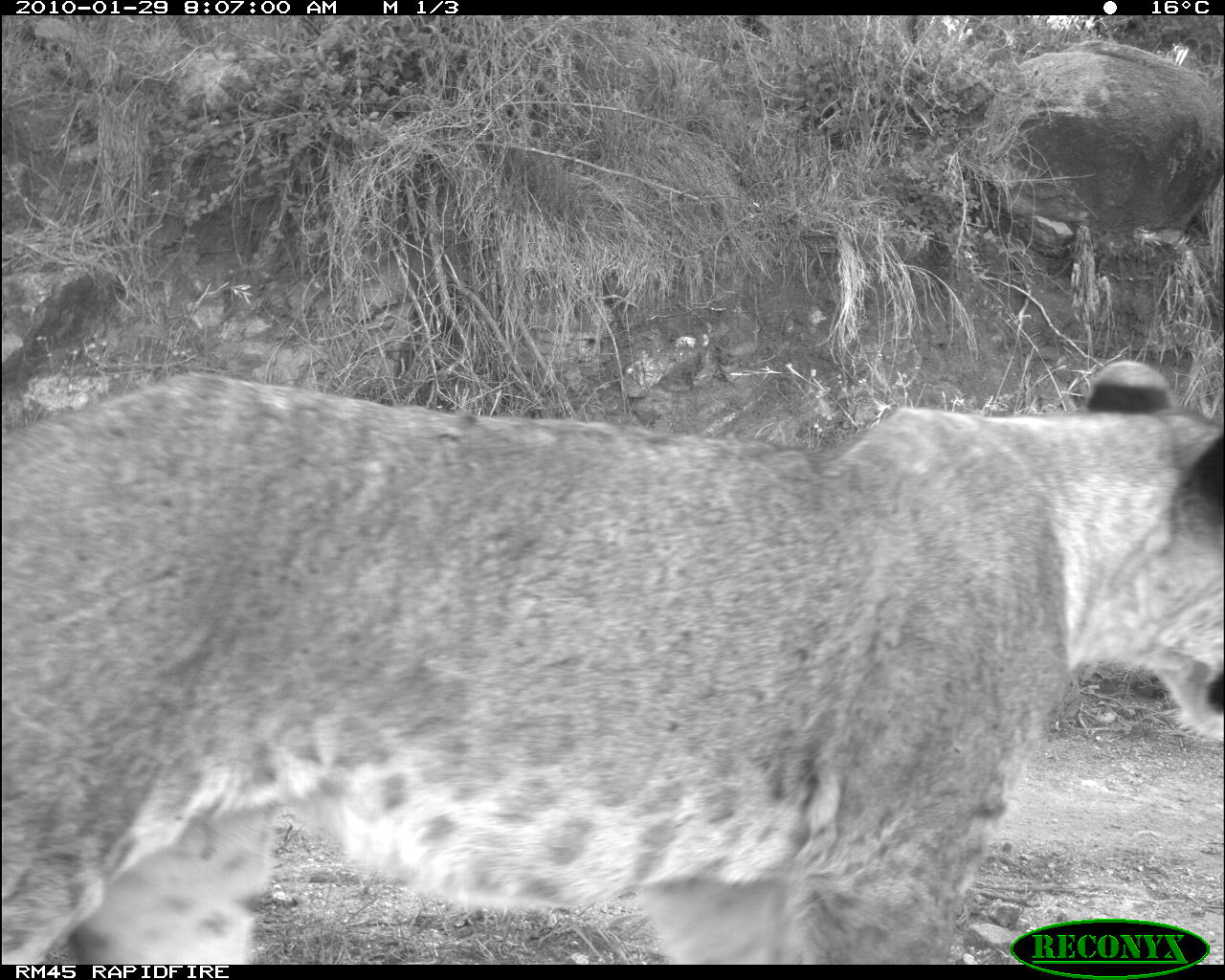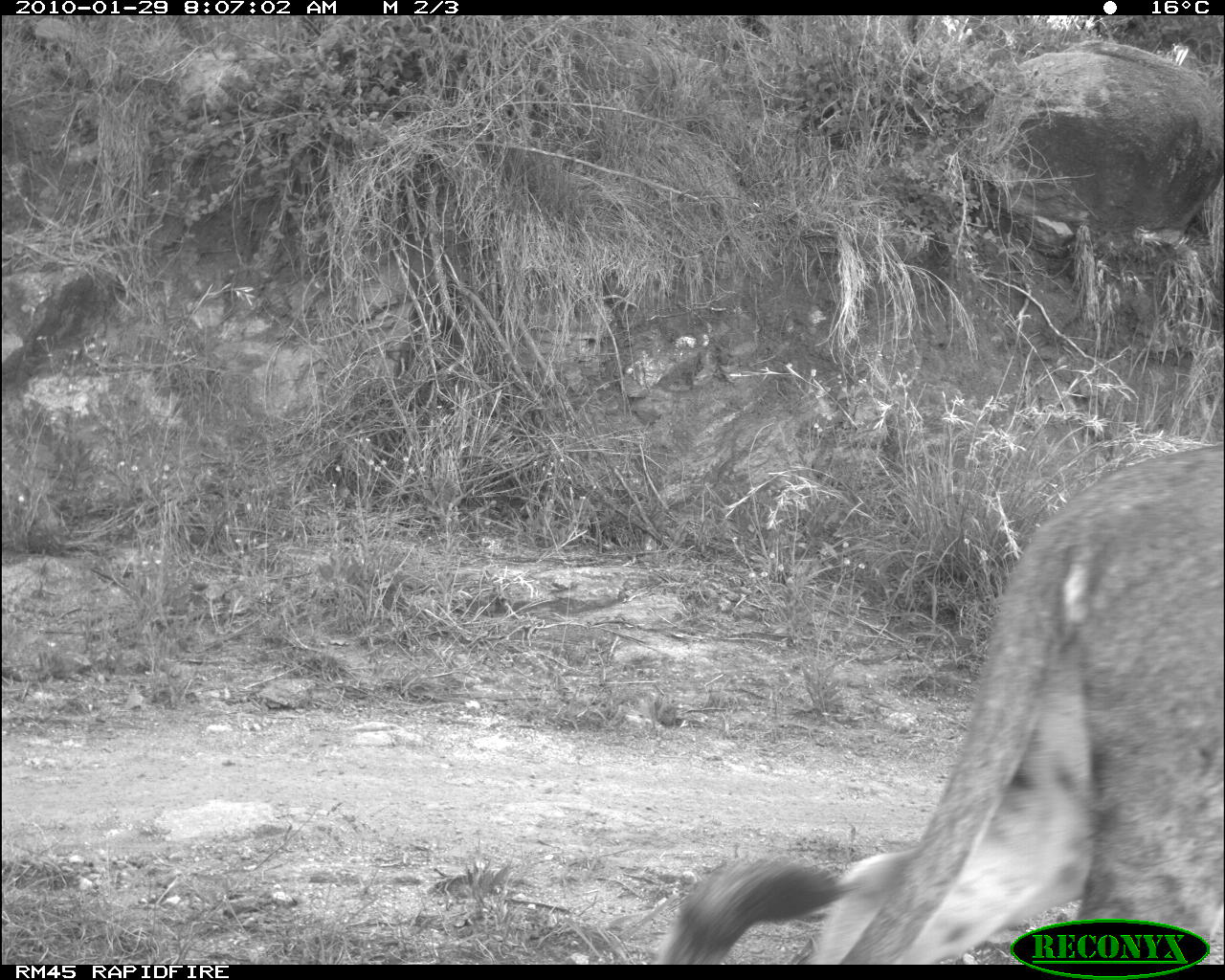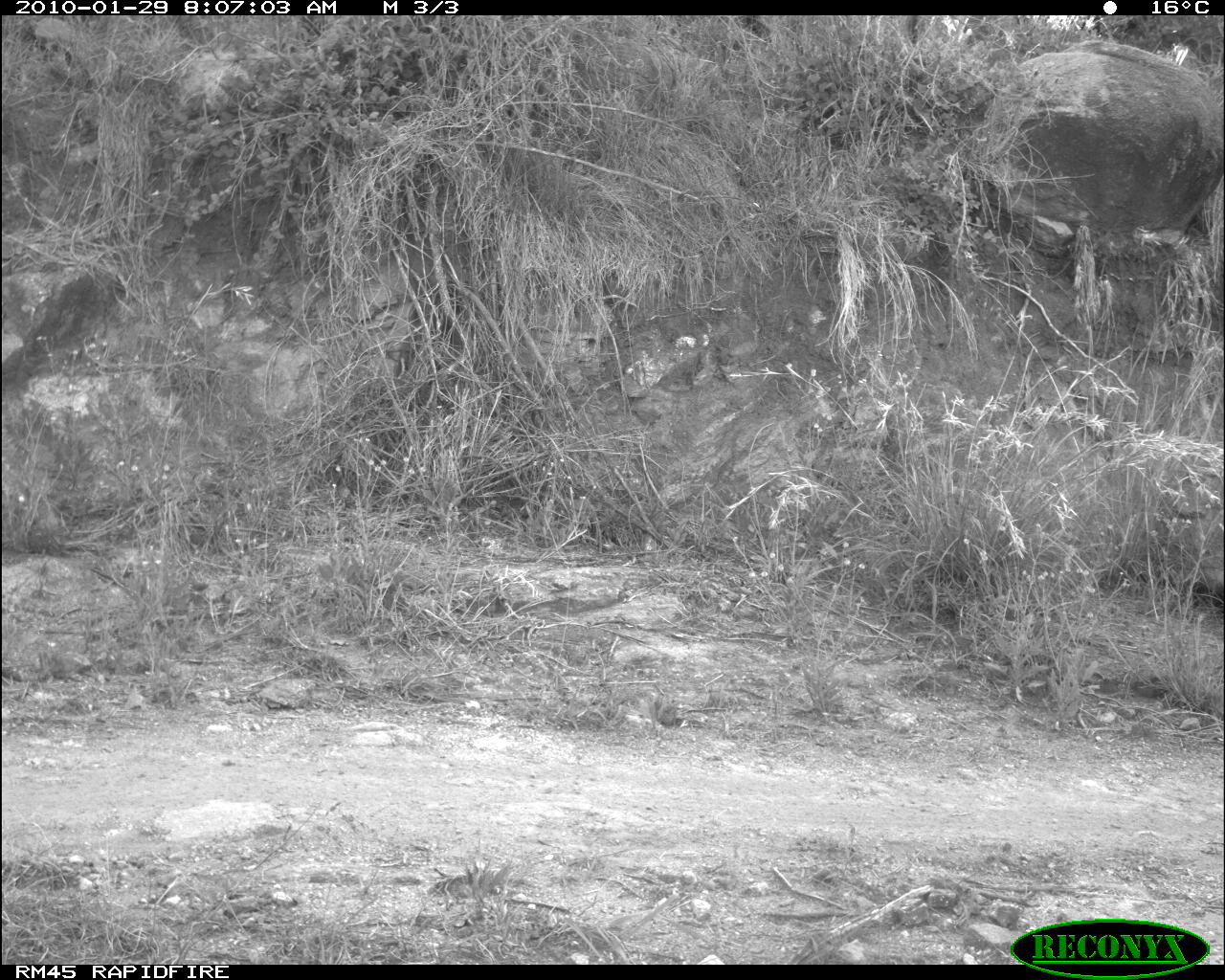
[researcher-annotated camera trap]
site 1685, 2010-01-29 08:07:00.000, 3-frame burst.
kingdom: Animalia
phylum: Chordata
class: Mammalia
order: Carnivora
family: Felidae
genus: Panthera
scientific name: Panthera leo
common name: lion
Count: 1.